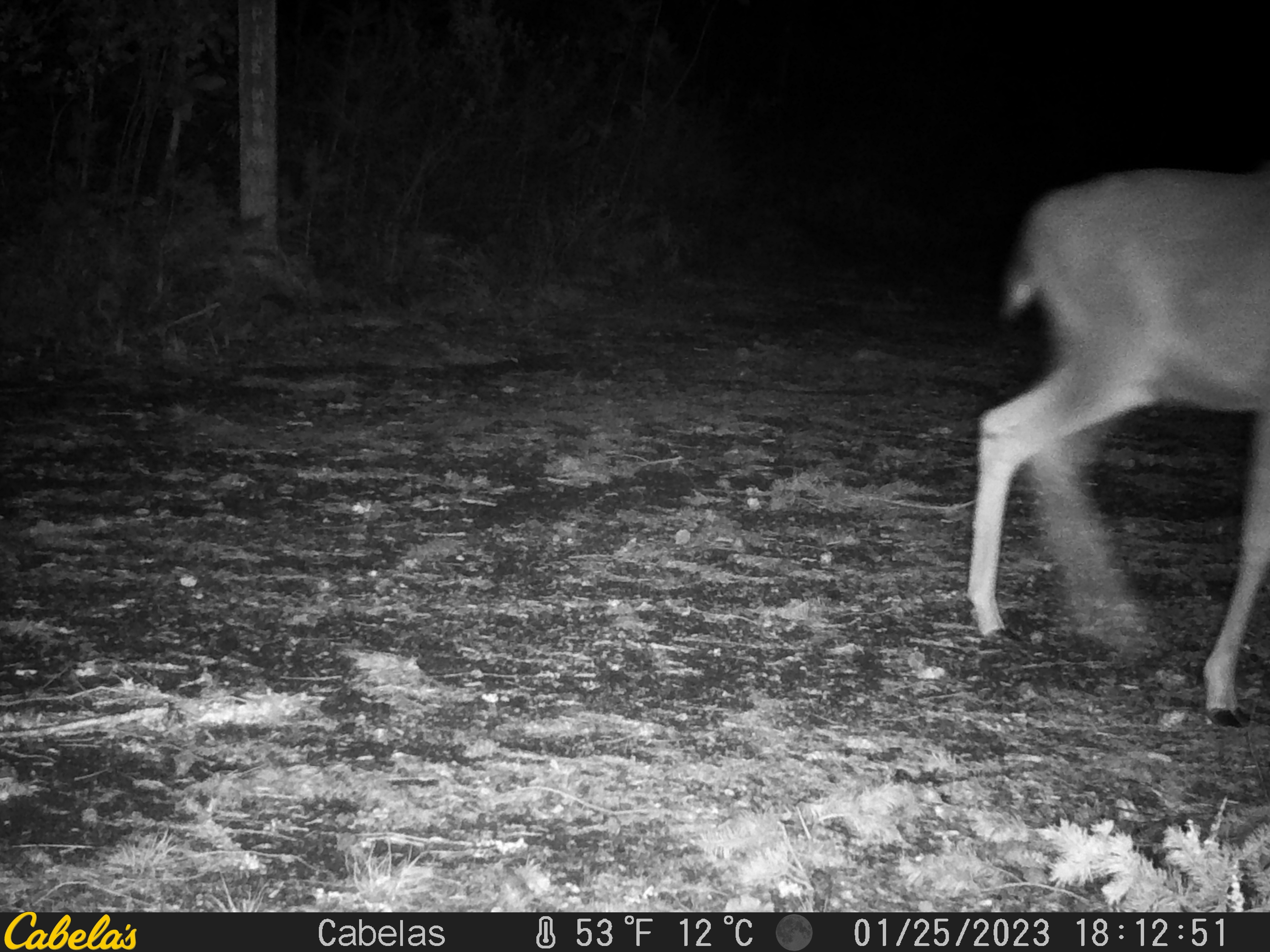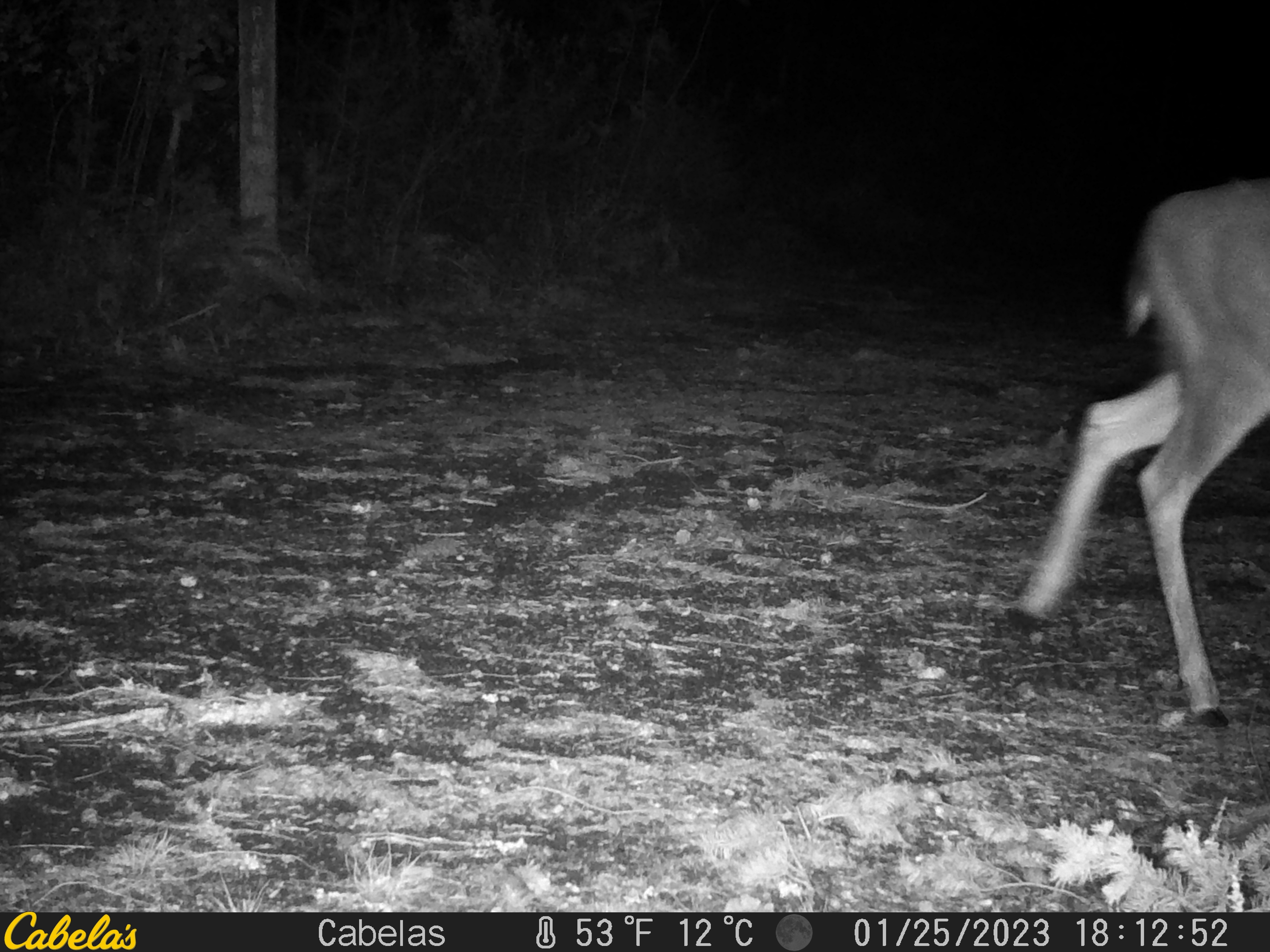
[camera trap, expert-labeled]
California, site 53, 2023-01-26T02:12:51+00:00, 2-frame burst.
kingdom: Animalia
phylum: Chordata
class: Mammalia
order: Artiodactyla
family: Cervidae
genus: Odocoileus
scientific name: Odocoileus hemionus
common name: mule deer